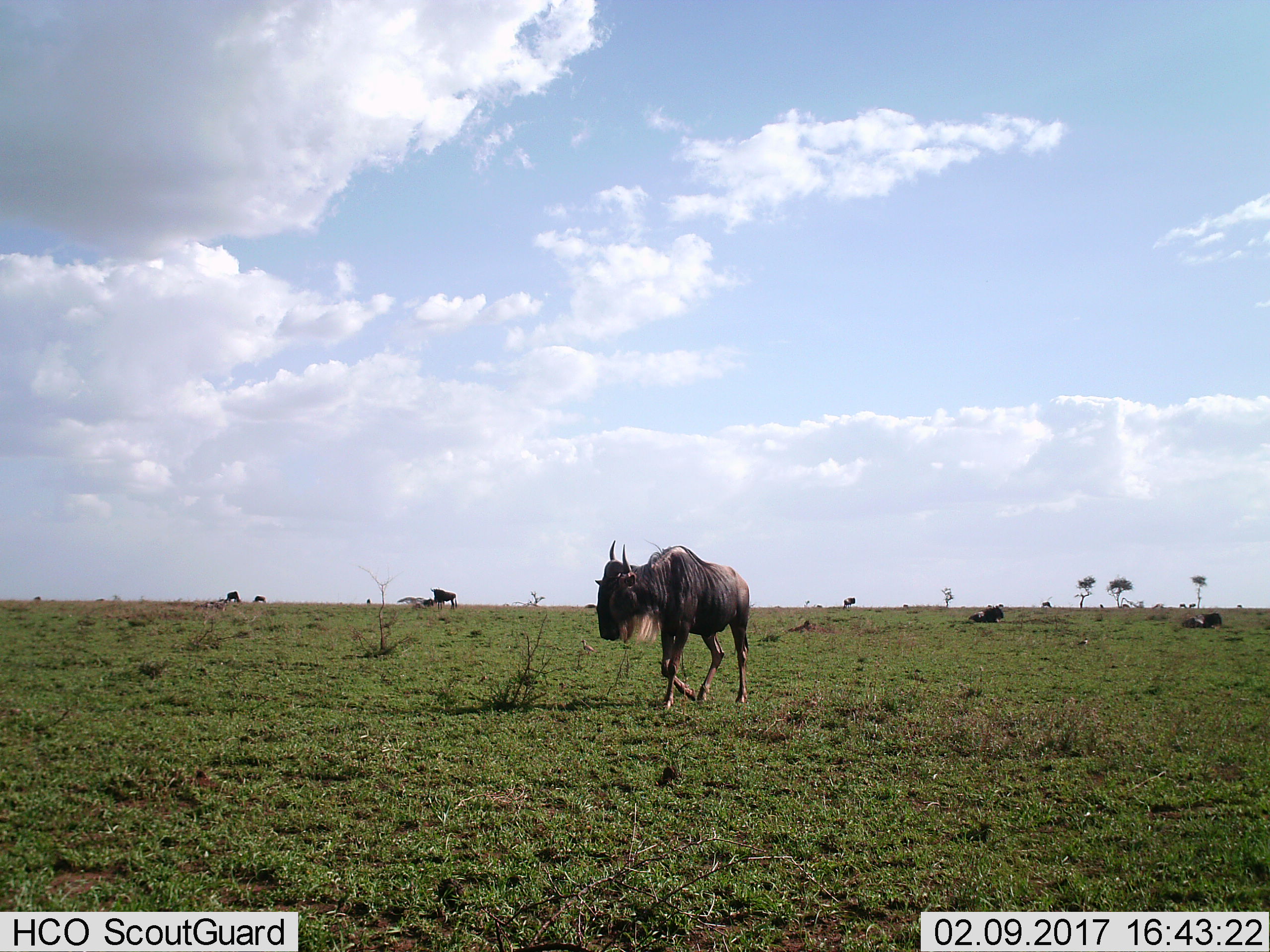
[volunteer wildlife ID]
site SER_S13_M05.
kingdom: Animalia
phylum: Chordata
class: Mammalia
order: Artiodactyla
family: Bovidae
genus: Connochaetes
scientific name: Connochaetes taurinus taurinus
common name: blue wildebeest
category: wildebeestblue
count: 11-50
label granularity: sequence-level